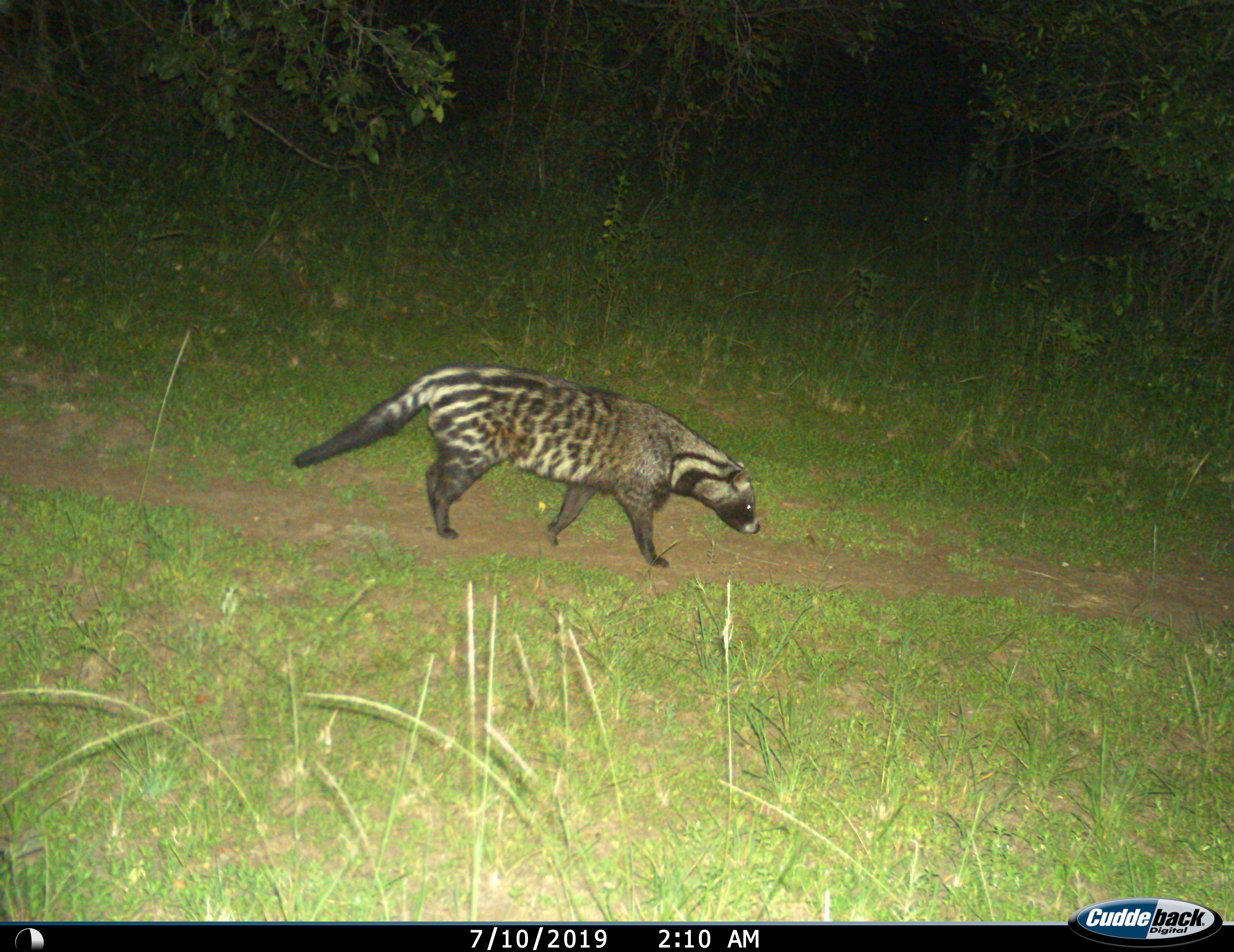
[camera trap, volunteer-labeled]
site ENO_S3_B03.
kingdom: Animalia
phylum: Chordata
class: Mammalia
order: Carnivora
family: Viverridae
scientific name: Viverridae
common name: civet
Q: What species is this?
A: Civet (Viverridae).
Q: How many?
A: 1.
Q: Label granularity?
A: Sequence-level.